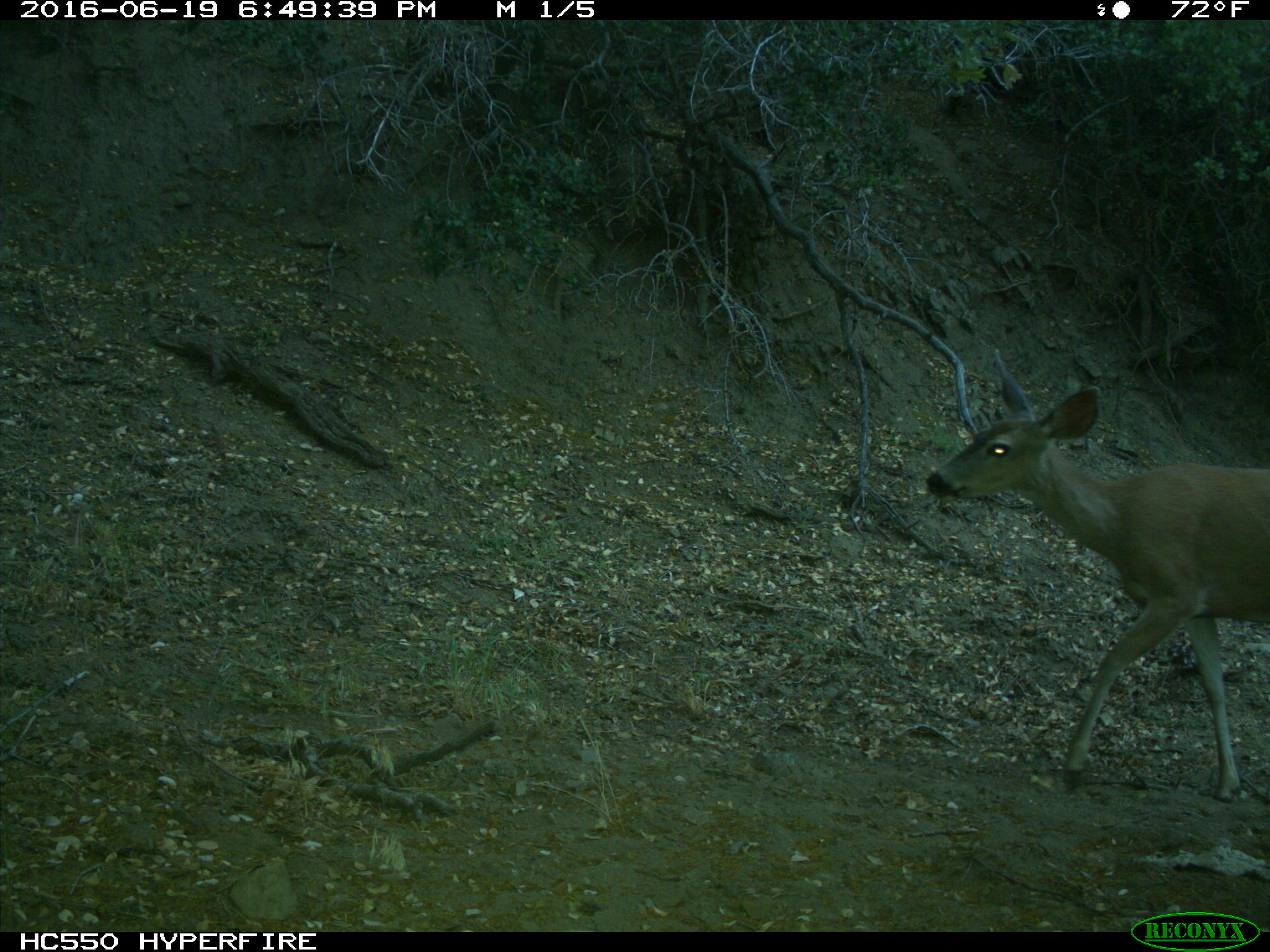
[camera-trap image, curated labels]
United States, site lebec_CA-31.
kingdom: Animalia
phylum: Chordata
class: Mammalia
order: Artiodactyla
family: Cervidae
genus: Odocoileus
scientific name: Odocoileus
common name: deer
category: unidentified deer